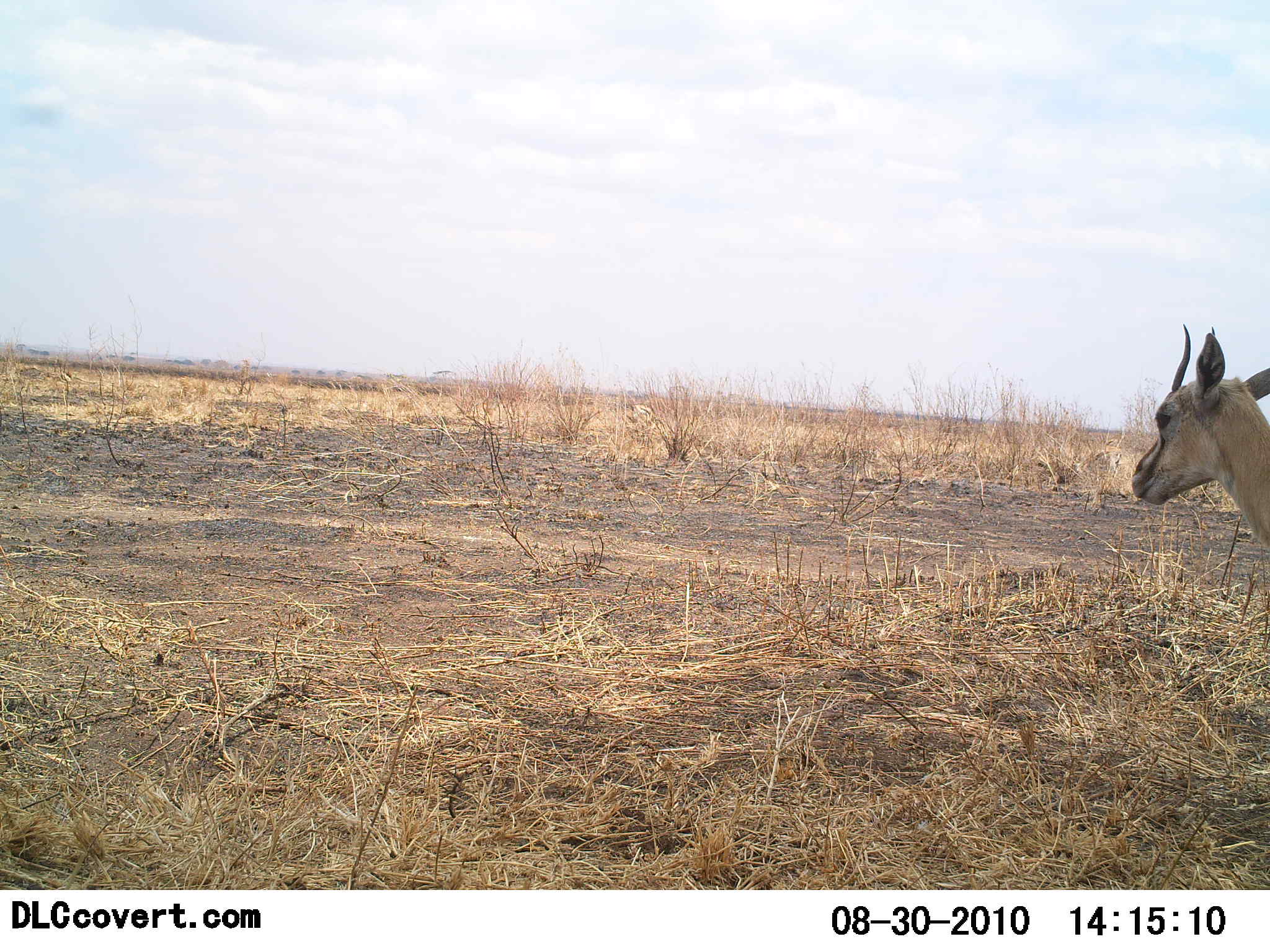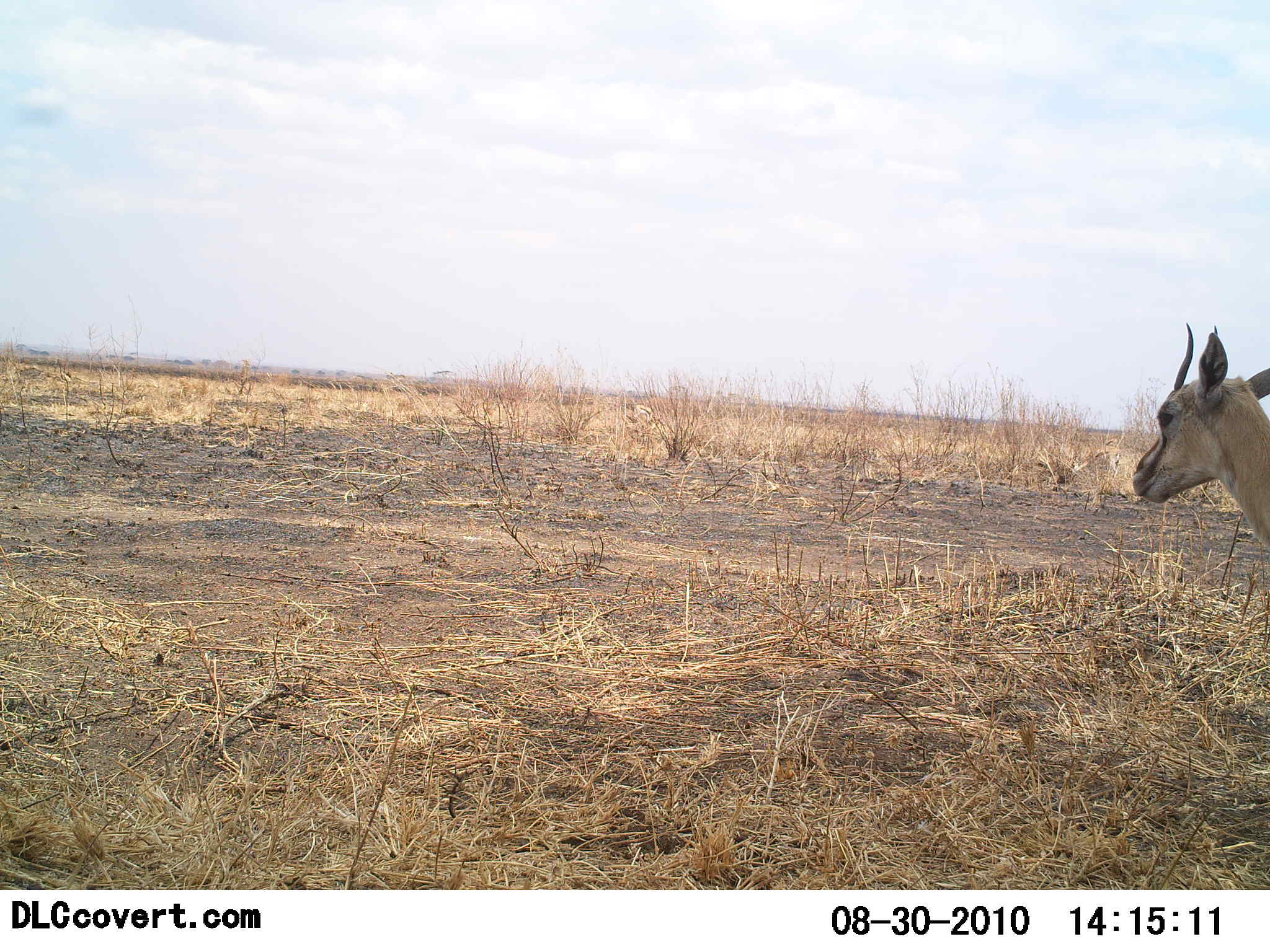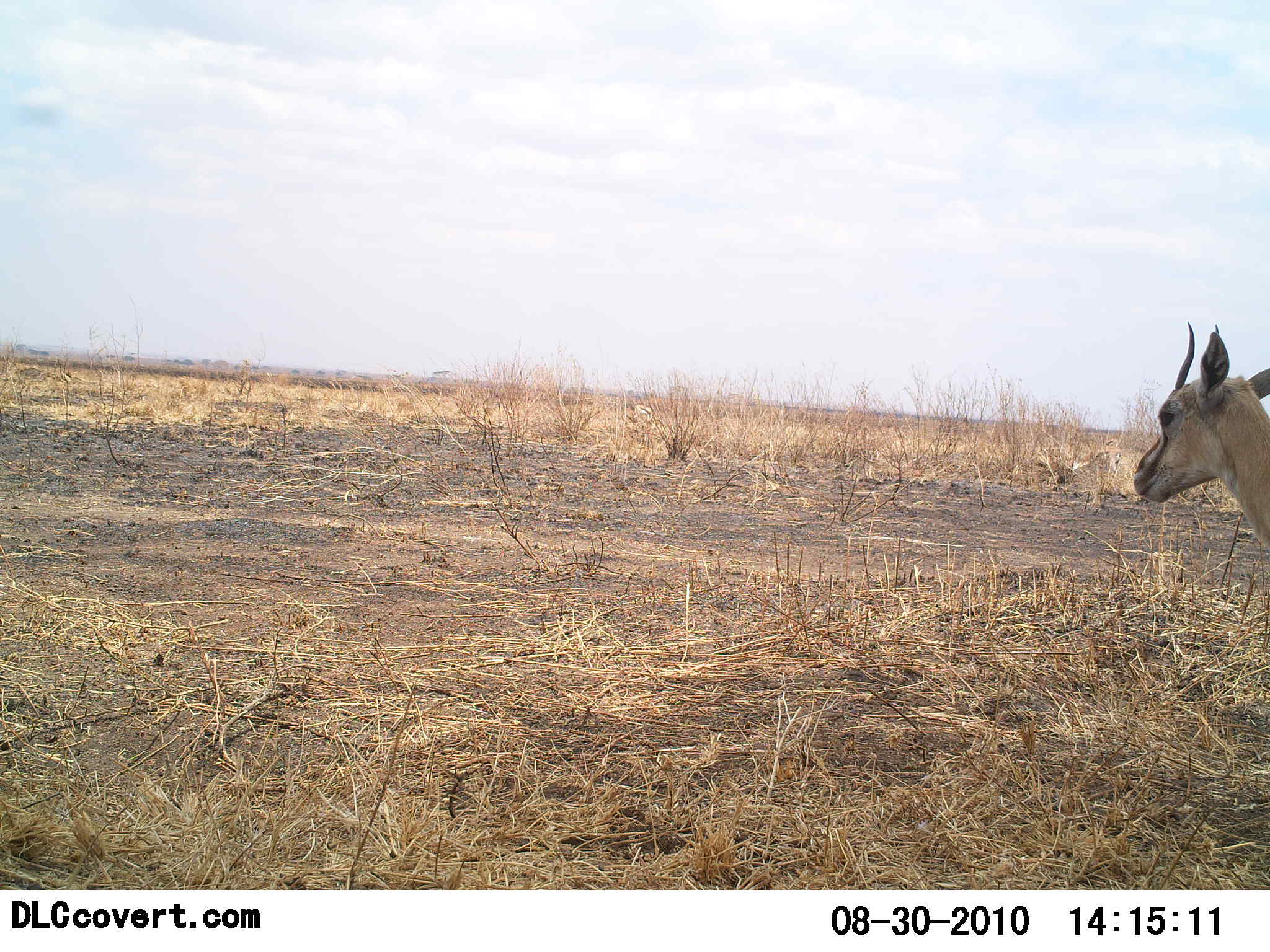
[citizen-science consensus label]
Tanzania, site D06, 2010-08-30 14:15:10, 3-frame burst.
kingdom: Animalia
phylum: Chordata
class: Mammalia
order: Artiodactyla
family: Bovidae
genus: Eudorcas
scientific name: Eudorcas thomsonii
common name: thomson's gazelle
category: gazellethomsons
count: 1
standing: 92%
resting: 8%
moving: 0%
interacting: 0%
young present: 0%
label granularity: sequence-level